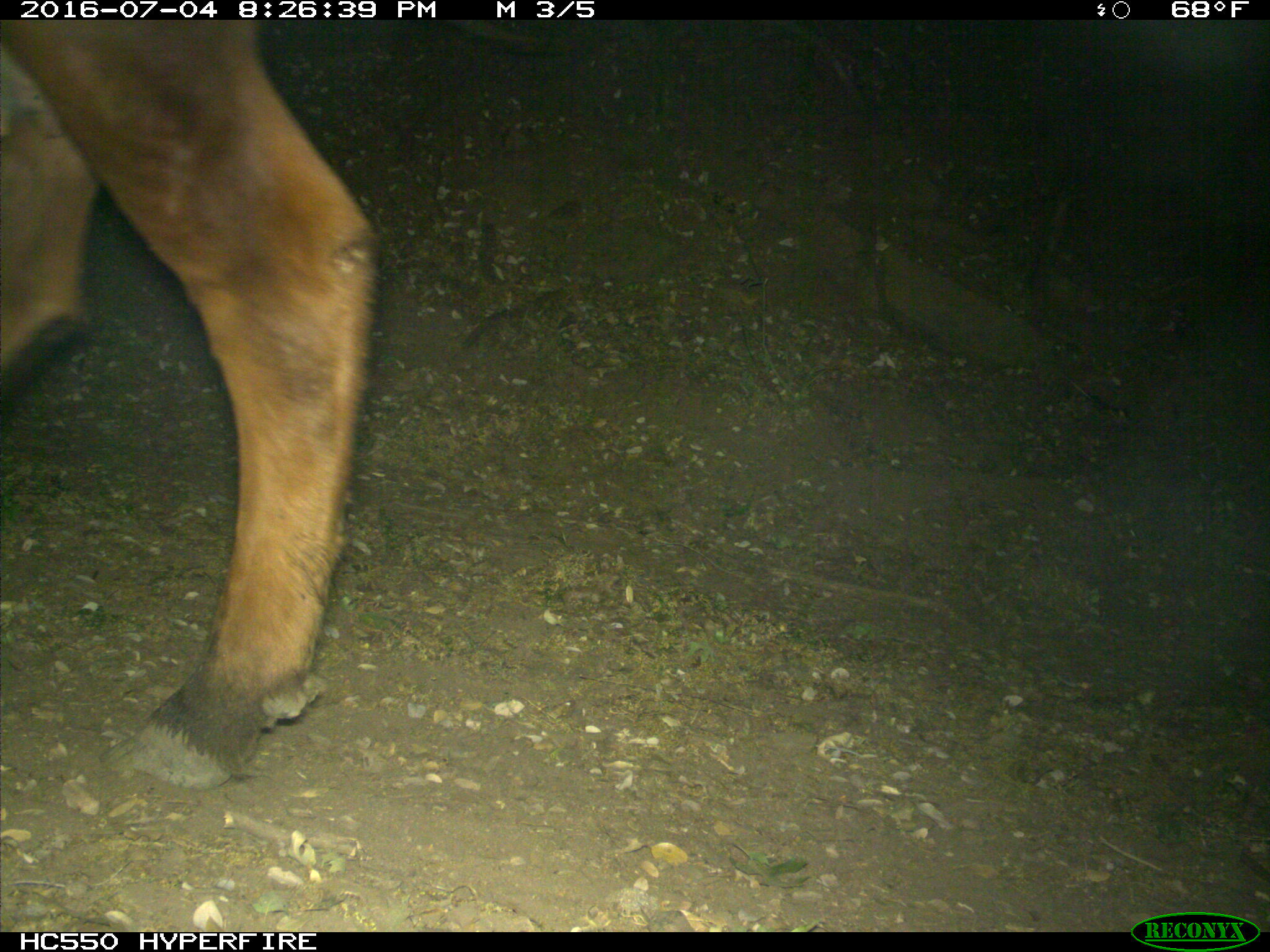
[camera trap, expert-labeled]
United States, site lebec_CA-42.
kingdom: Animalia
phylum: Chordata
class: Mammalia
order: Artiodactyla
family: Bovidae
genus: Bos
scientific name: Bos taurus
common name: domestic cow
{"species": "Bos taurus (domestic cow)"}